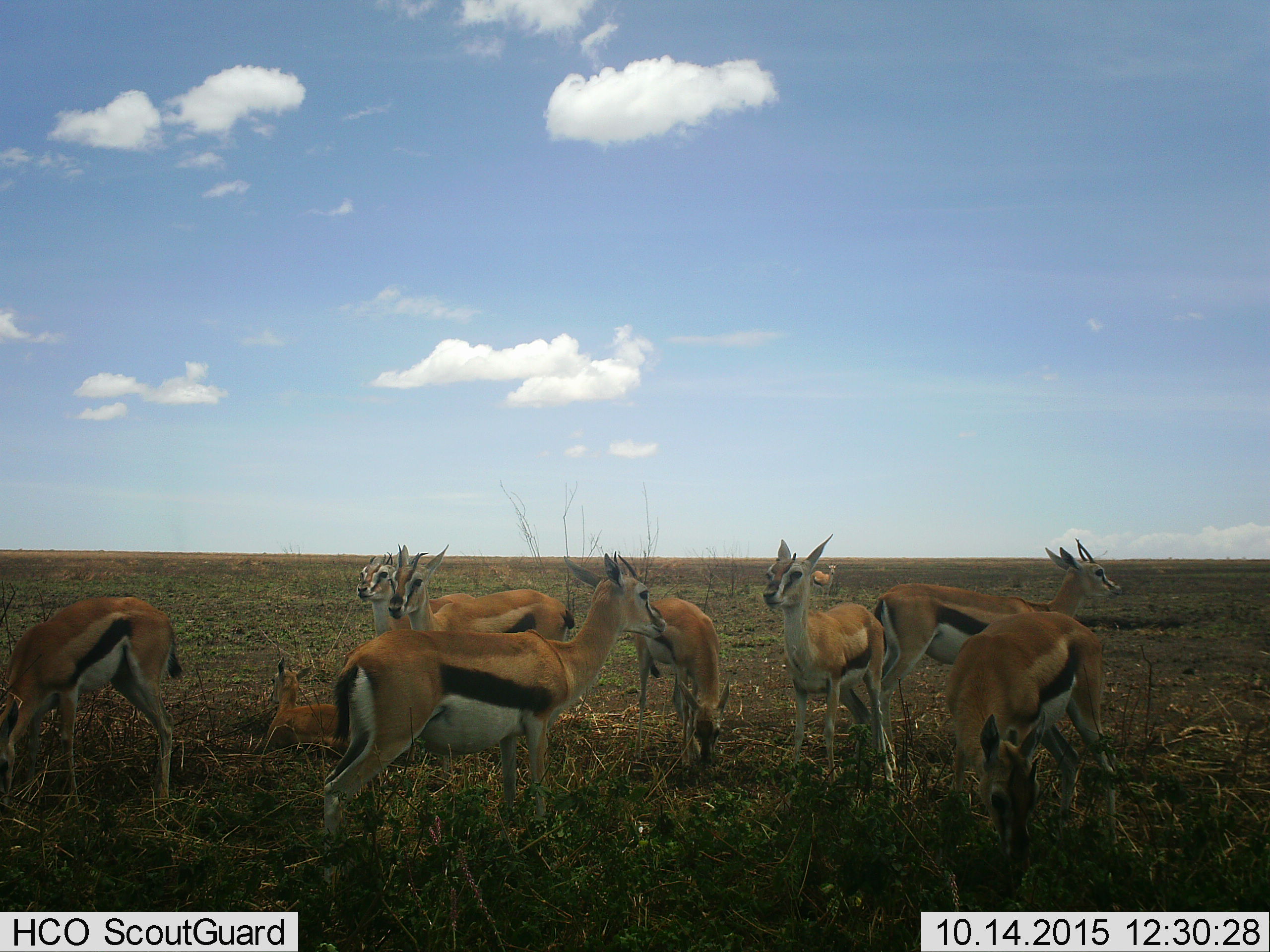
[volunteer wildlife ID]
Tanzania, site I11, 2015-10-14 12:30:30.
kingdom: Animalia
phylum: Chordata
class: Mammalia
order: Artiodactyla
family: Bovidae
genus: Eudorcas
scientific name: Eudorcas thomsonii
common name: thomson's gazelle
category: gazellethomsons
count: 10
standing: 90%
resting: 80%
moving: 20%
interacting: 0%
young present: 50%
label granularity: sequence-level